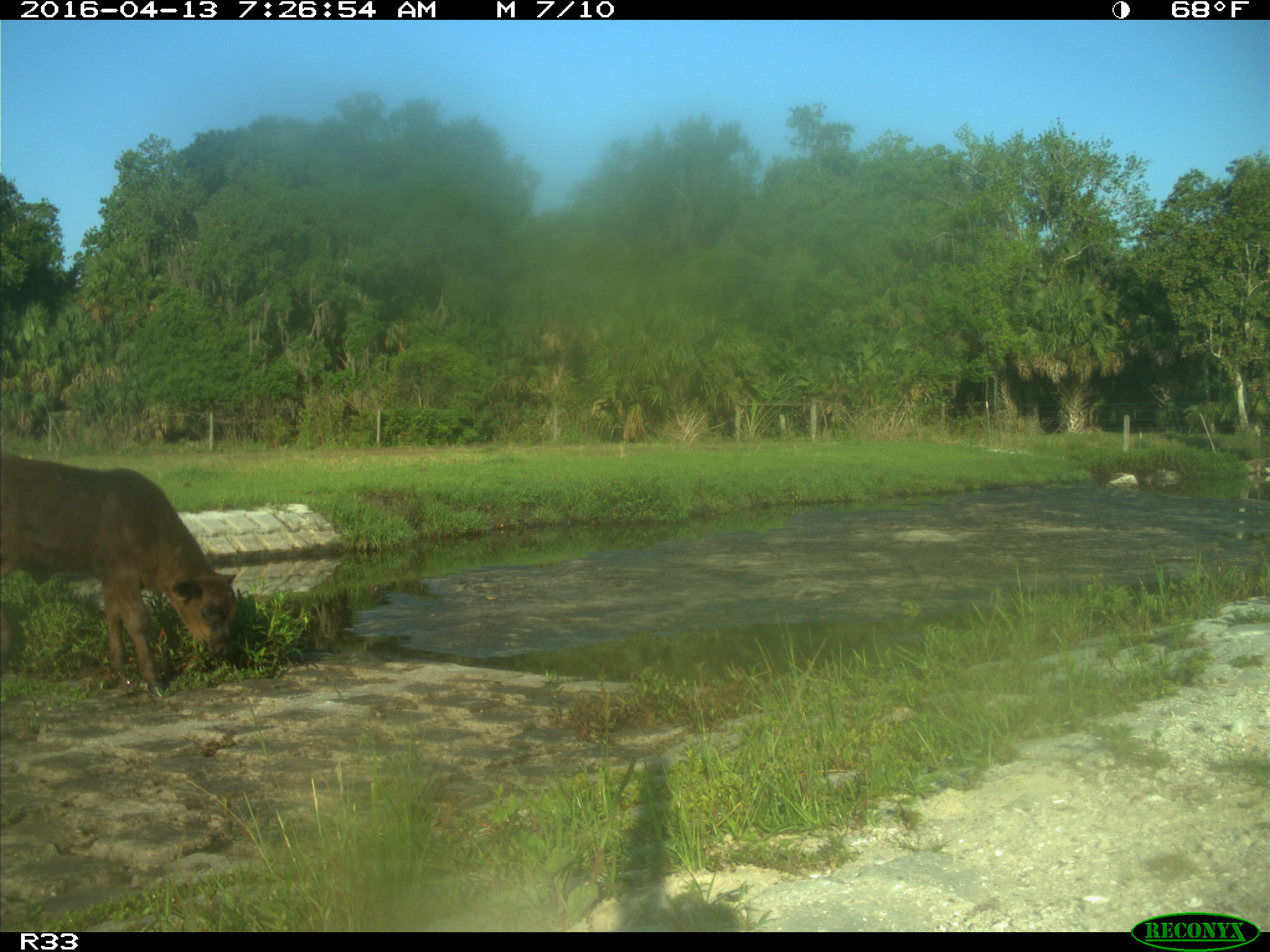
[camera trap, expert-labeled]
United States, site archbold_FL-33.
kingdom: Animalia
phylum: Chordata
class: Mammalia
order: Artiodactyla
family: Bovidae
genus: Bos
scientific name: Bos taurus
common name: domestic cow